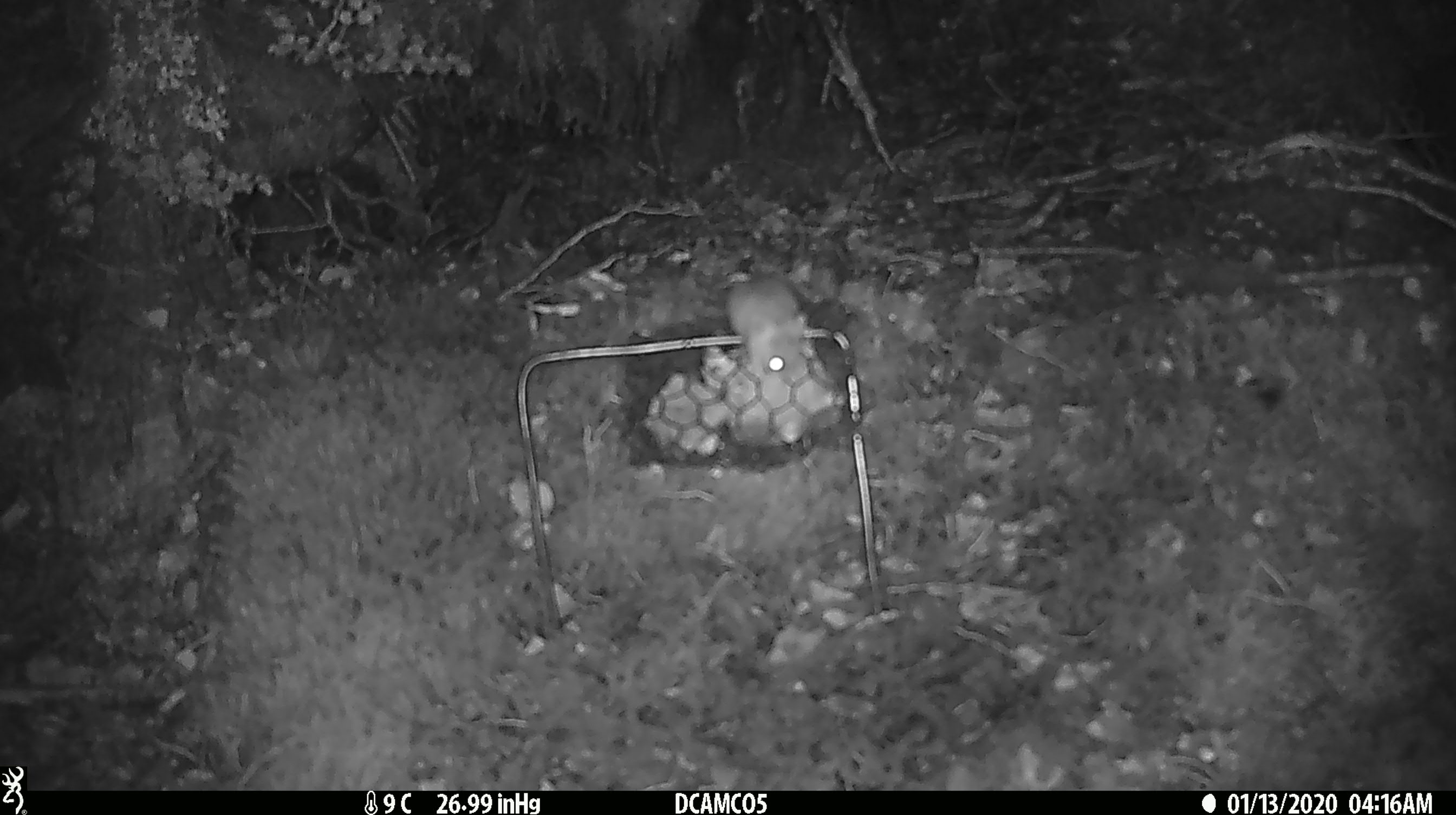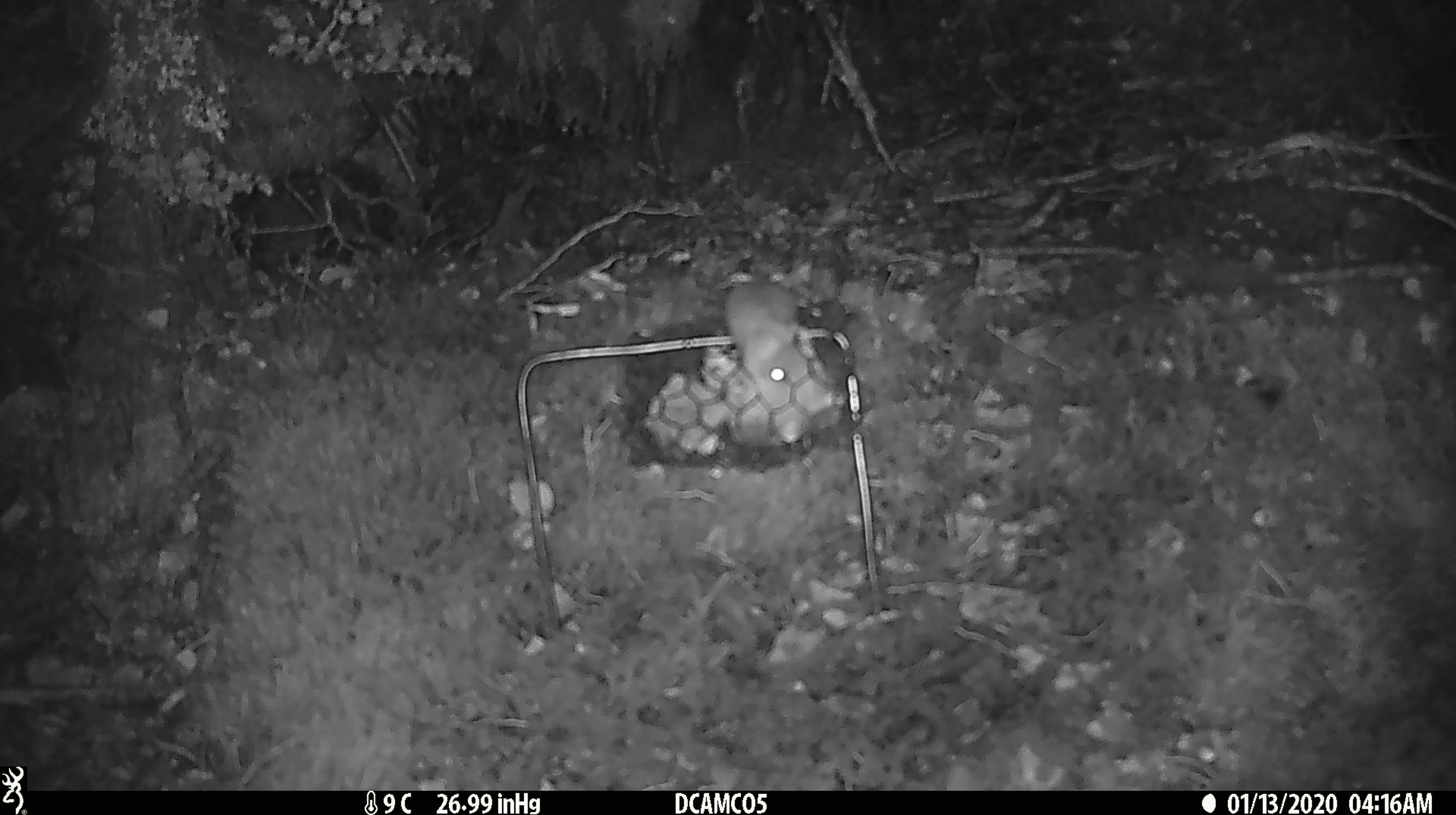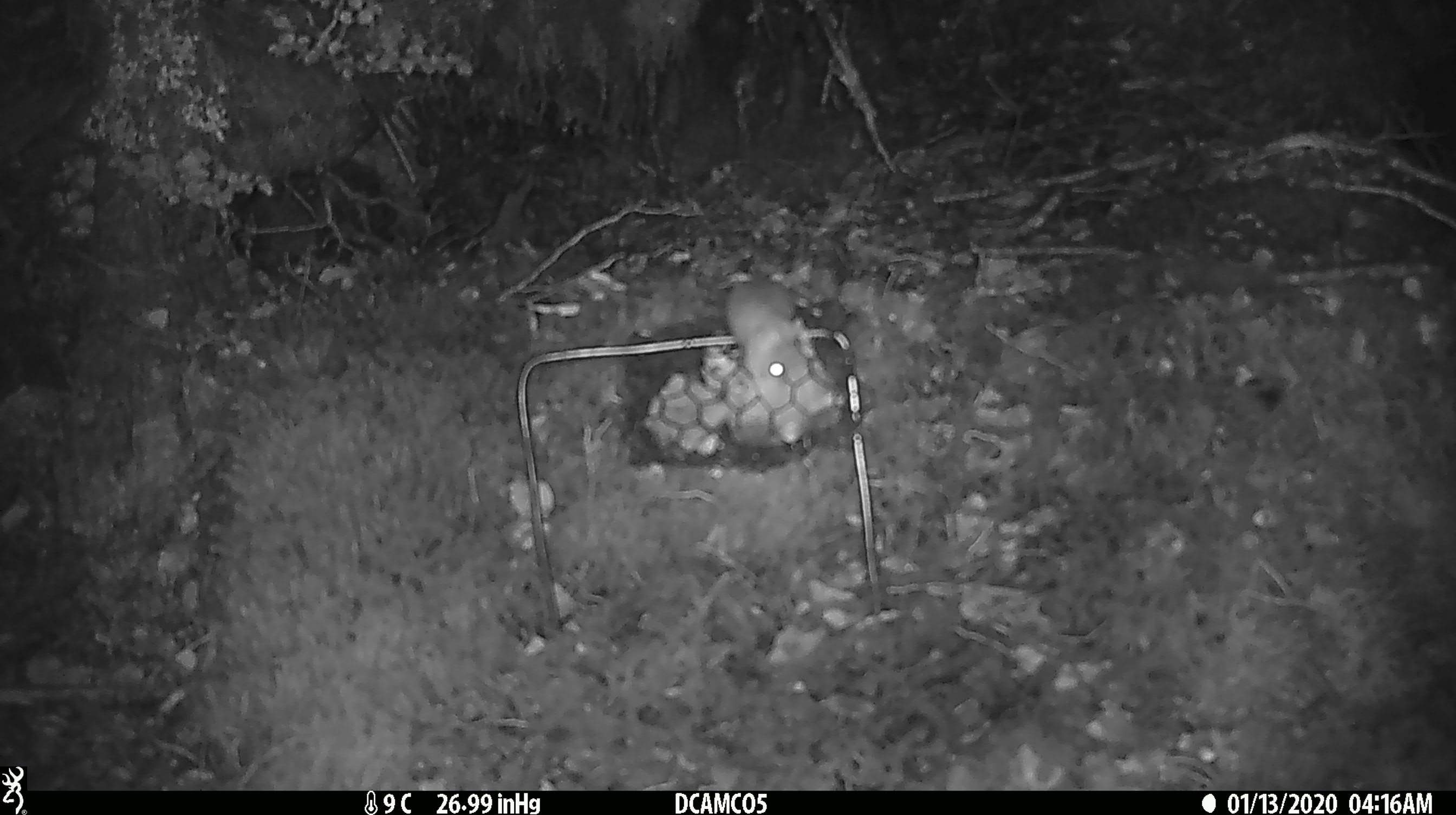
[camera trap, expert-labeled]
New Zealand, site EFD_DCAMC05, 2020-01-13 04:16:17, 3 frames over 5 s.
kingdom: Animalia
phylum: Chordata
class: Mammalia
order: Rodentia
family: Muridae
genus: Mus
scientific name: Mus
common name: mouse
Mouse (Mus).